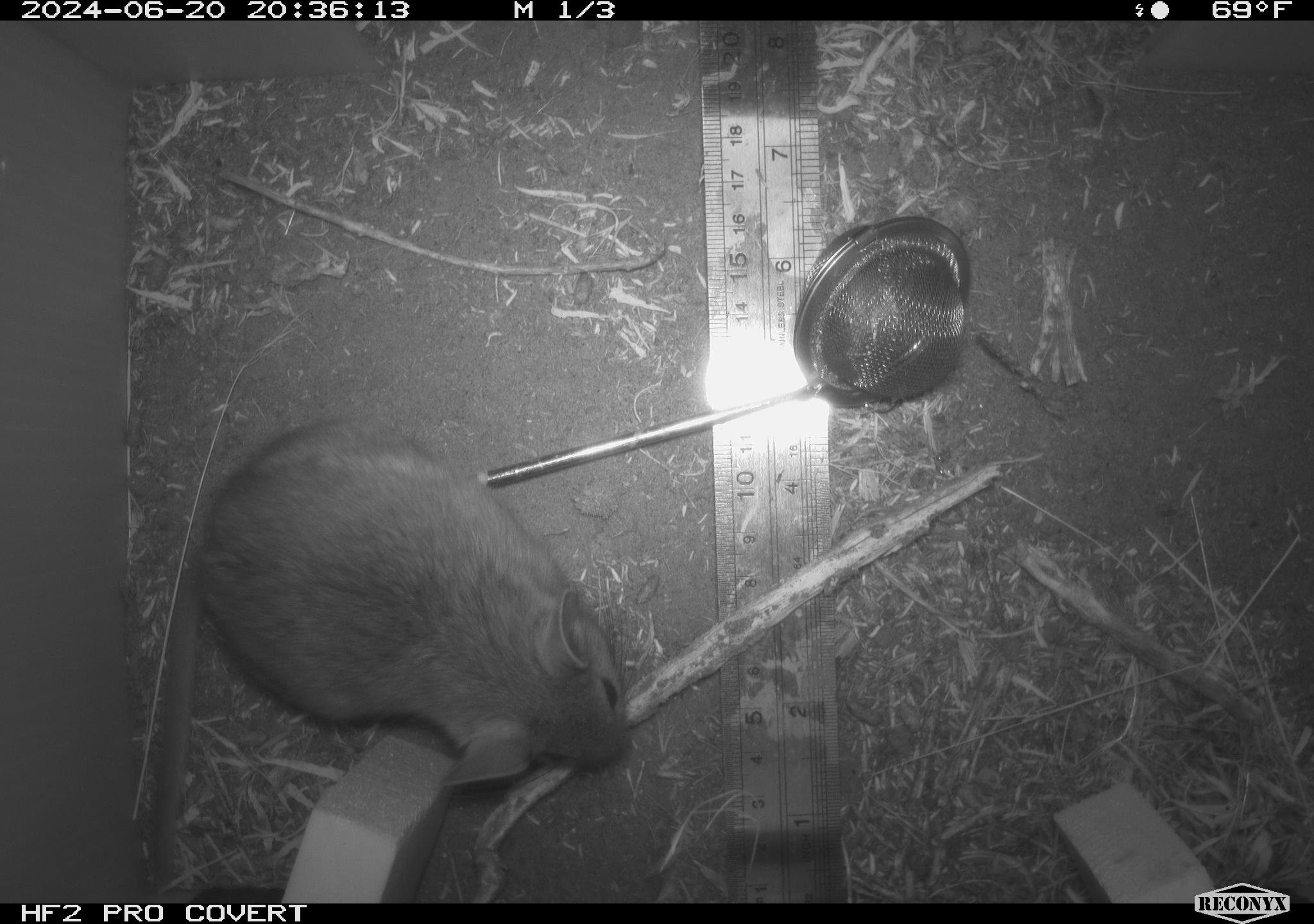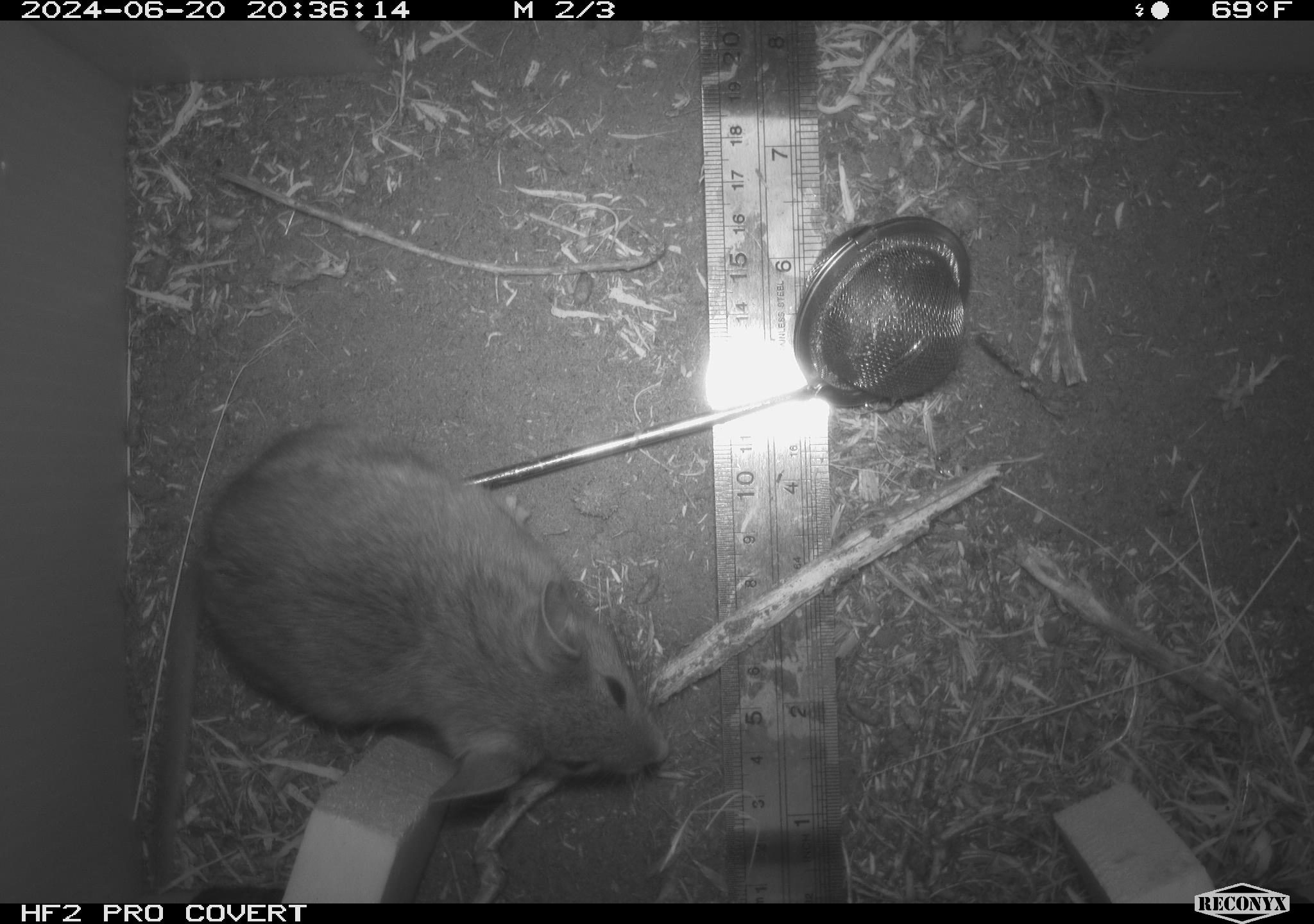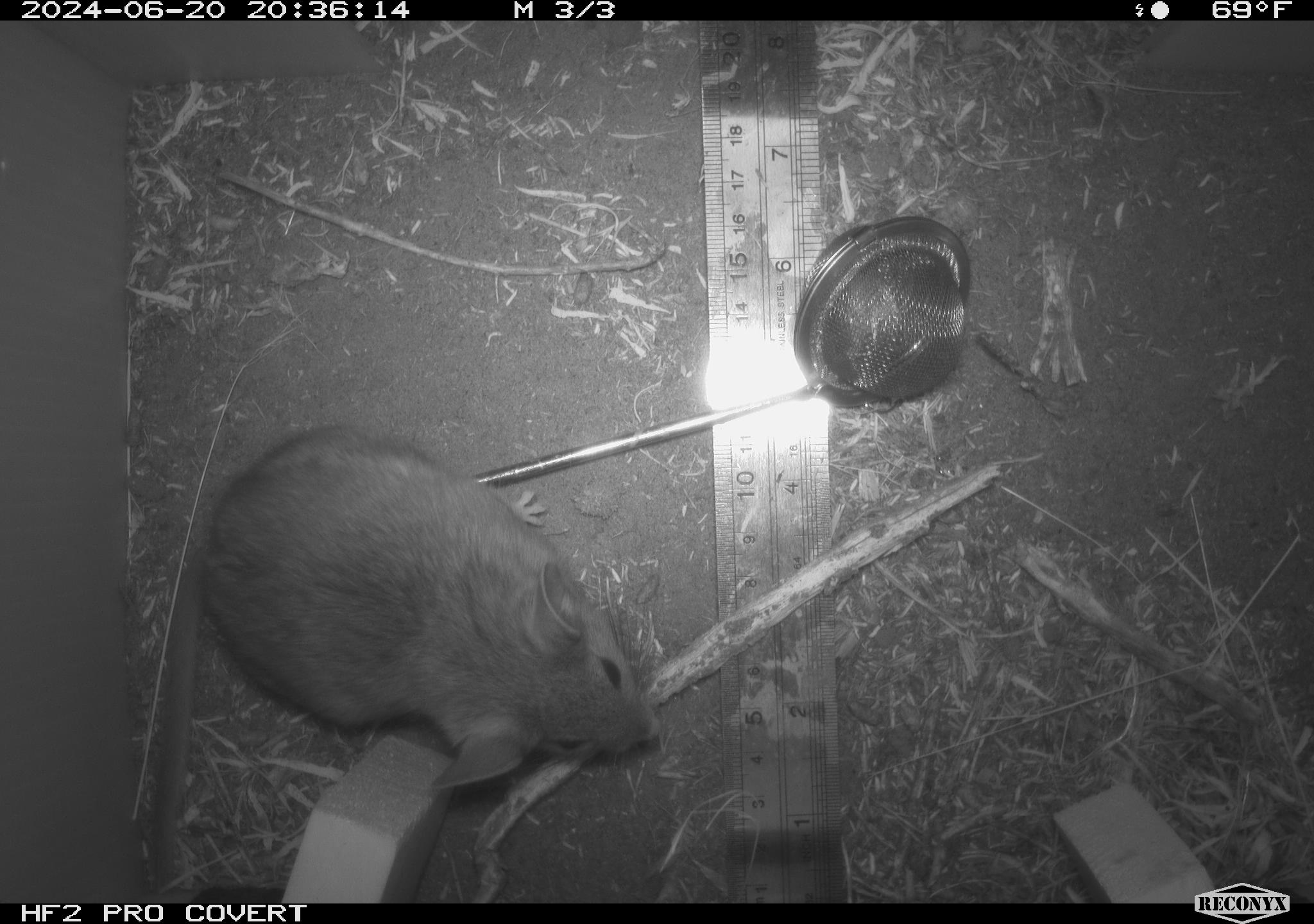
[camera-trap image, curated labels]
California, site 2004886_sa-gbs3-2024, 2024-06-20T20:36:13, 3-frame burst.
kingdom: Animalia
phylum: Chordata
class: Mammalia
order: Rodentia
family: Cricetidae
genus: Neotoma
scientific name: Neotoma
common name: pack rat or woodrat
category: neotoma species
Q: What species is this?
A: Neotoma species (pack rat or woodrat) (Neotoma).